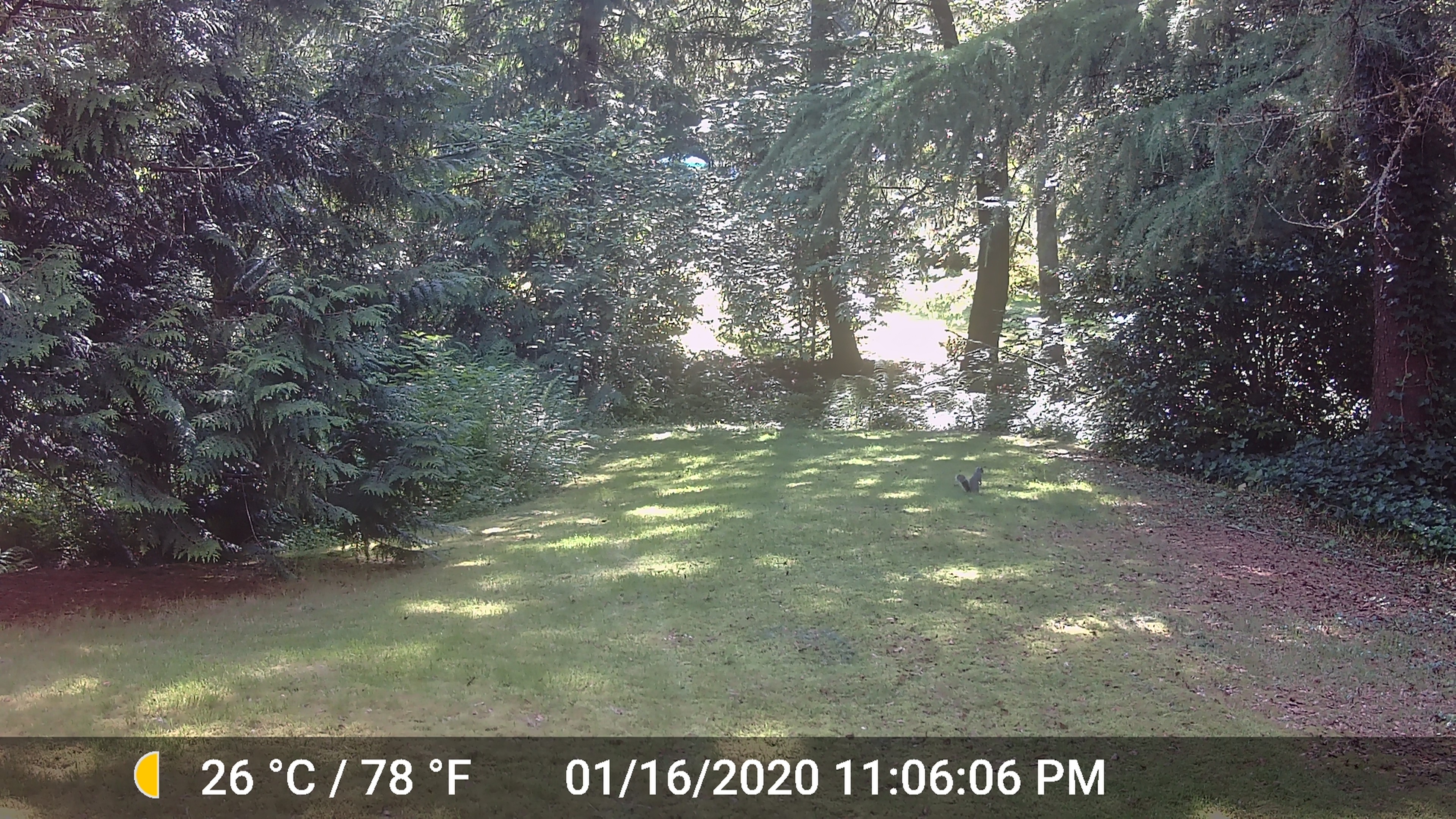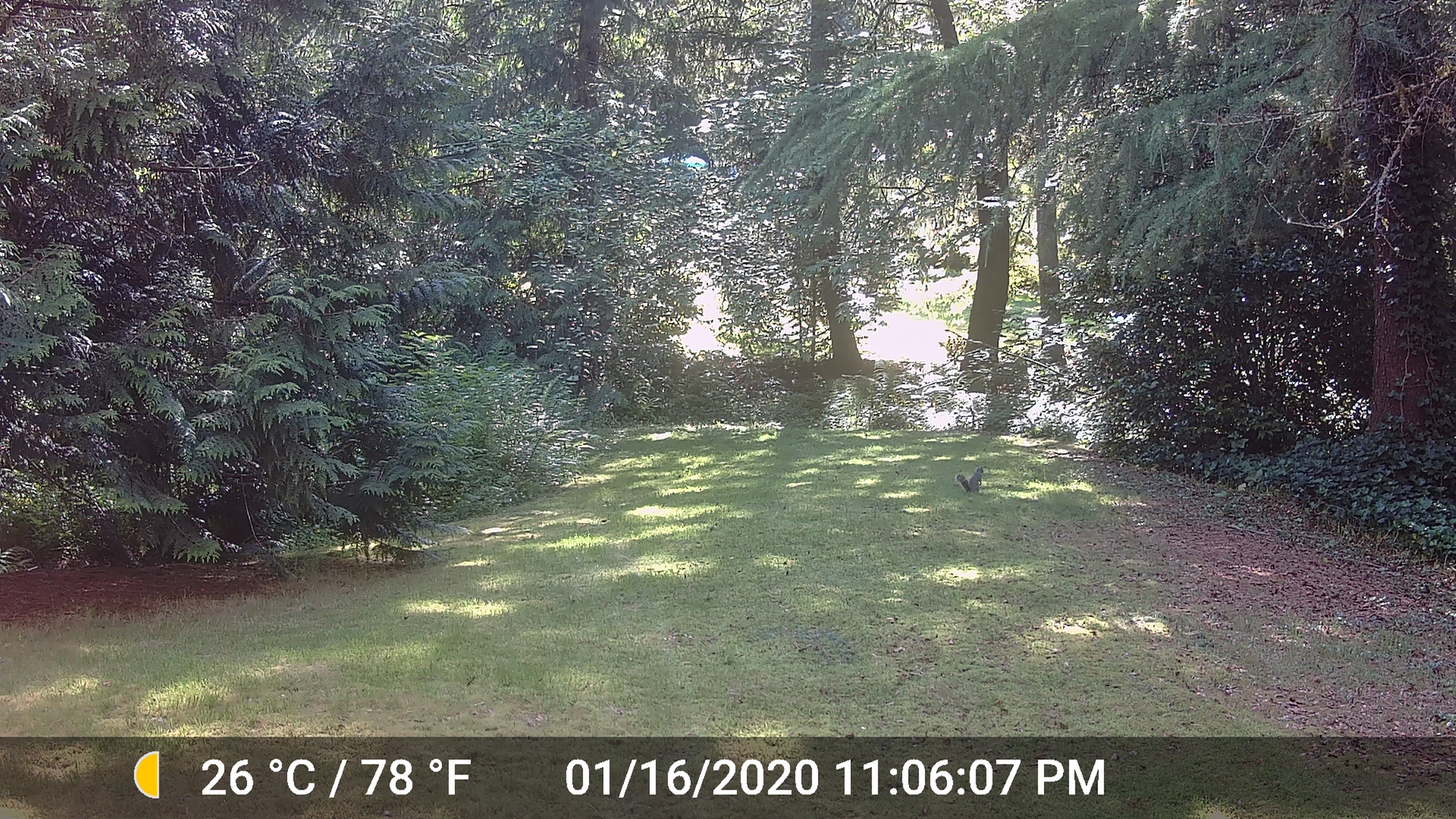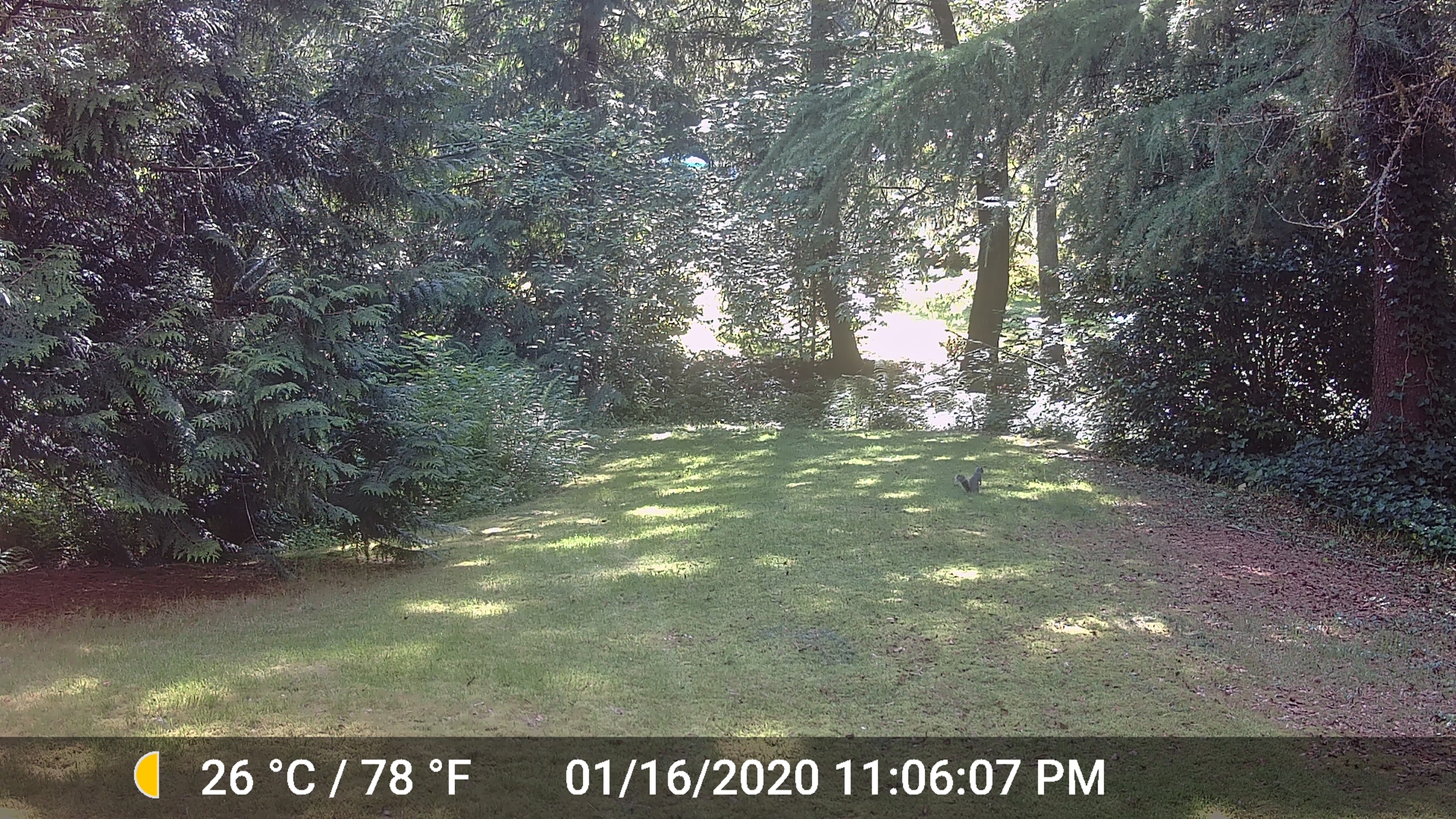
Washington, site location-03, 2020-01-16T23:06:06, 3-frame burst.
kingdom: Animalia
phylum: Chordata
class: Mammalia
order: Rodentia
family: Sciuridae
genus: Sciurus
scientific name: Sciurus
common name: squirrel